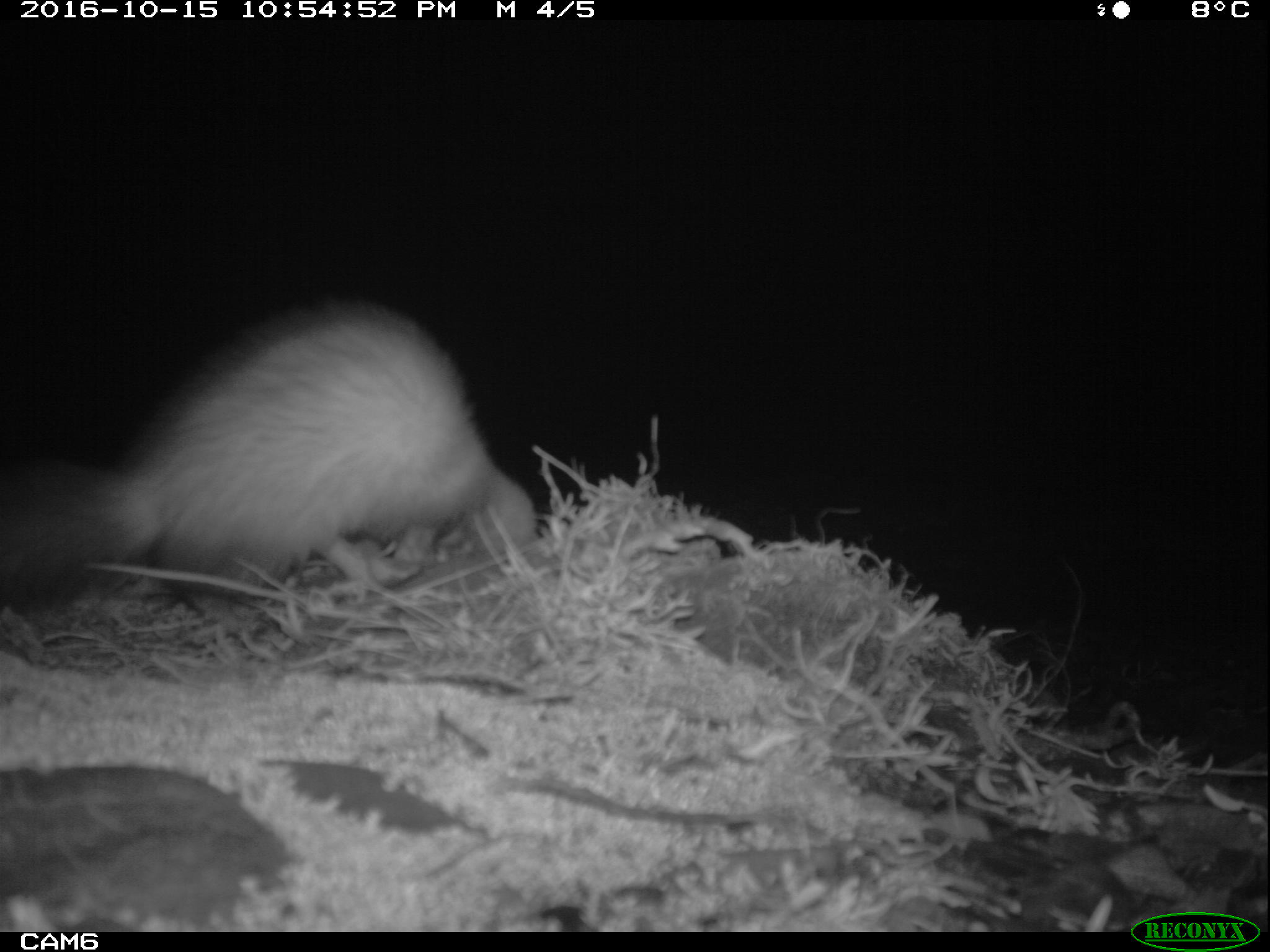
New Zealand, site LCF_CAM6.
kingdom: Animalia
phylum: Chordata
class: Mammalia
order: Carnivora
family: Mustelidae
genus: Mustela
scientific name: Mustela furo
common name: ferret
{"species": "ferret (Mustela furo)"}